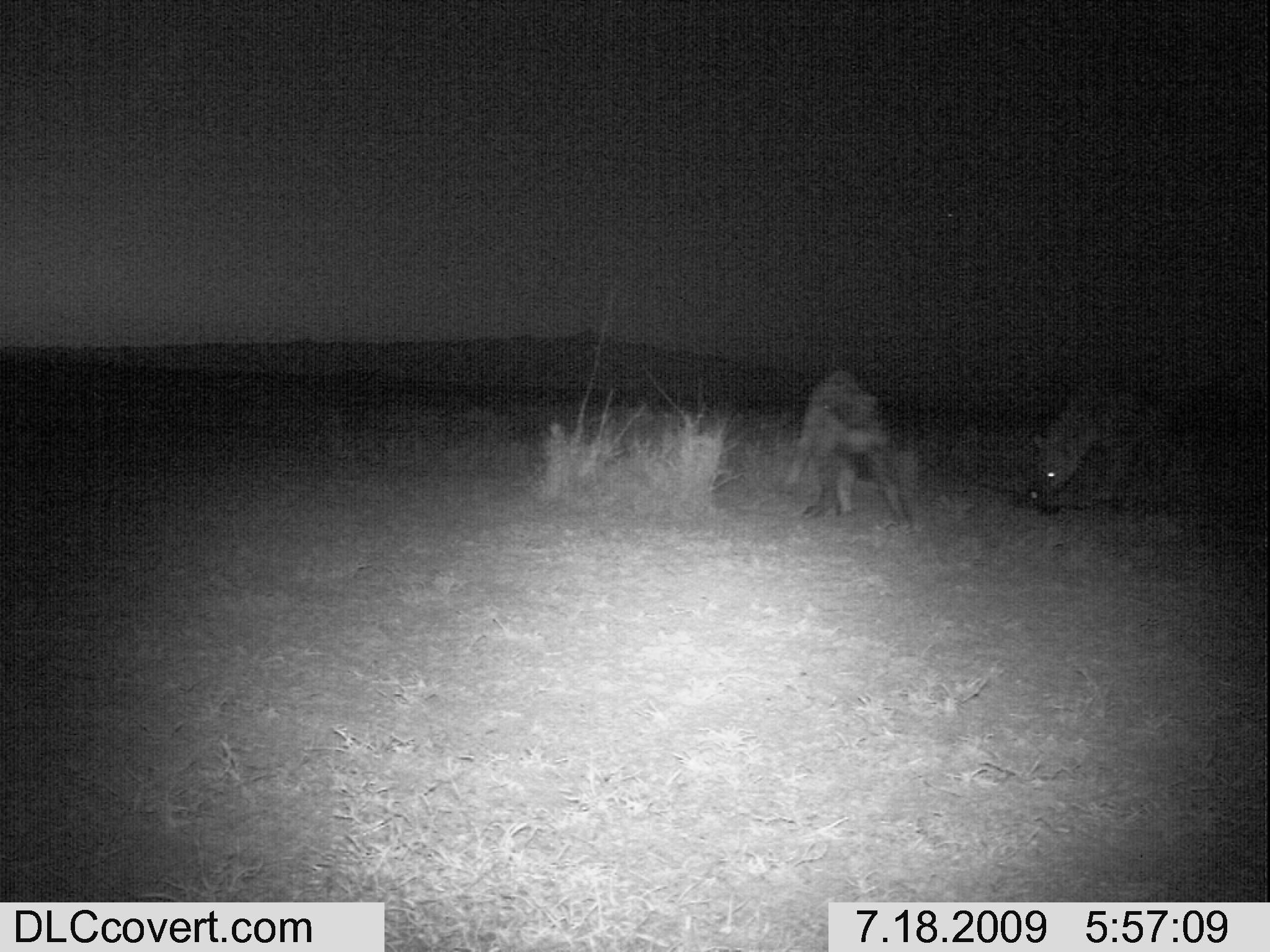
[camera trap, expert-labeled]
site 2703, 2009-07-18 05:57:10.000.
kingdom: Animalia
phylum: Chordata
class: Mammalia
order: Carnivora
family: Hyaenidae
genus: Crocuta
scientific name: Crocuta crocuta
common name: spotted hyena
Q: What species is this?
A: Crocuta crocuta (spotted hyena).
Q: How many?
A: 2.